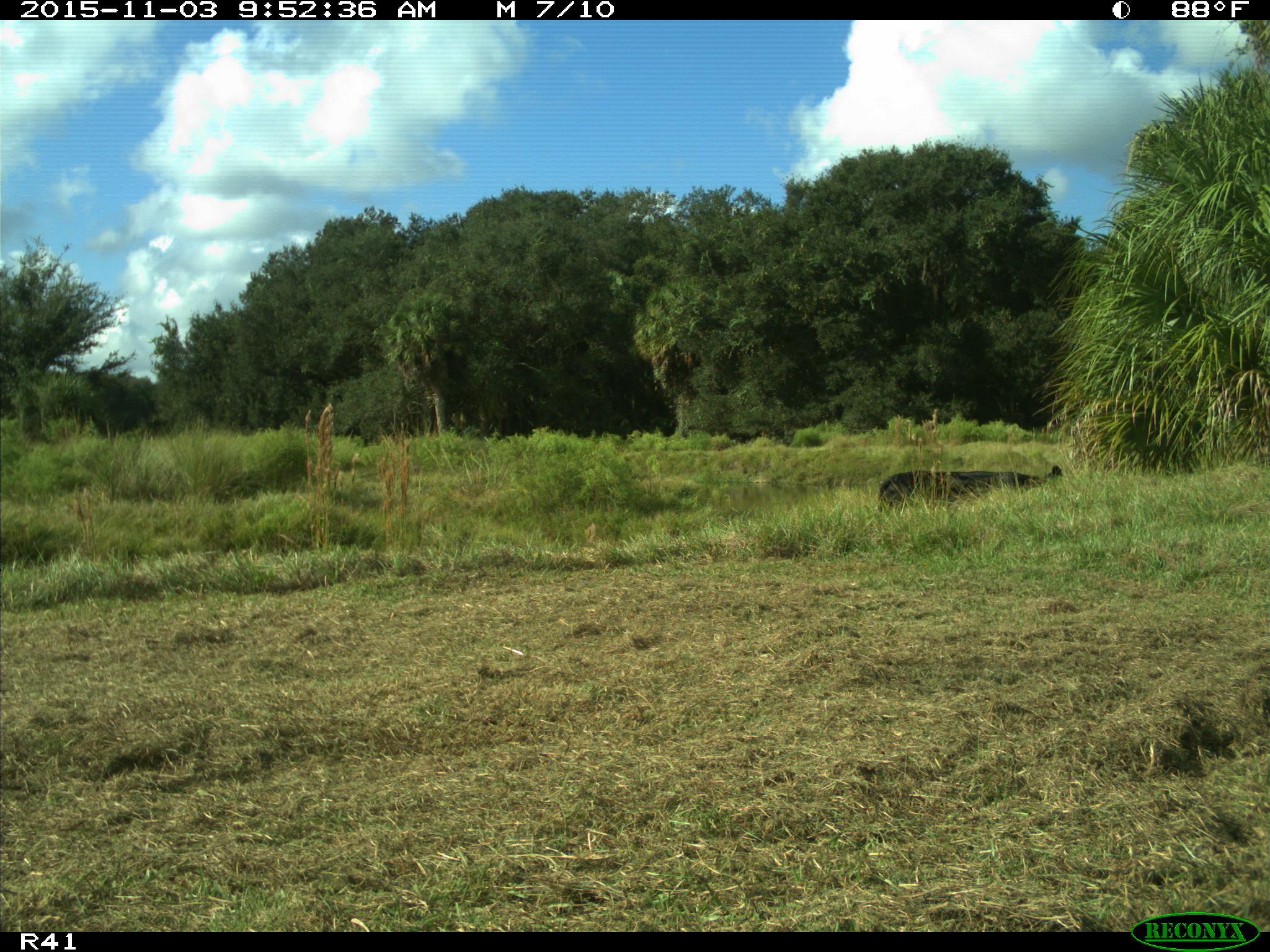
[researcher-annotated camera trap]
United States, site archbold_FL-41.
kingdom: Animalia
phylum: Chordata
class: Mammalia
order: Artiodactyla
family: Bovidae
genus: Bos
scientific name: Bos taurus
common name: domestic cow